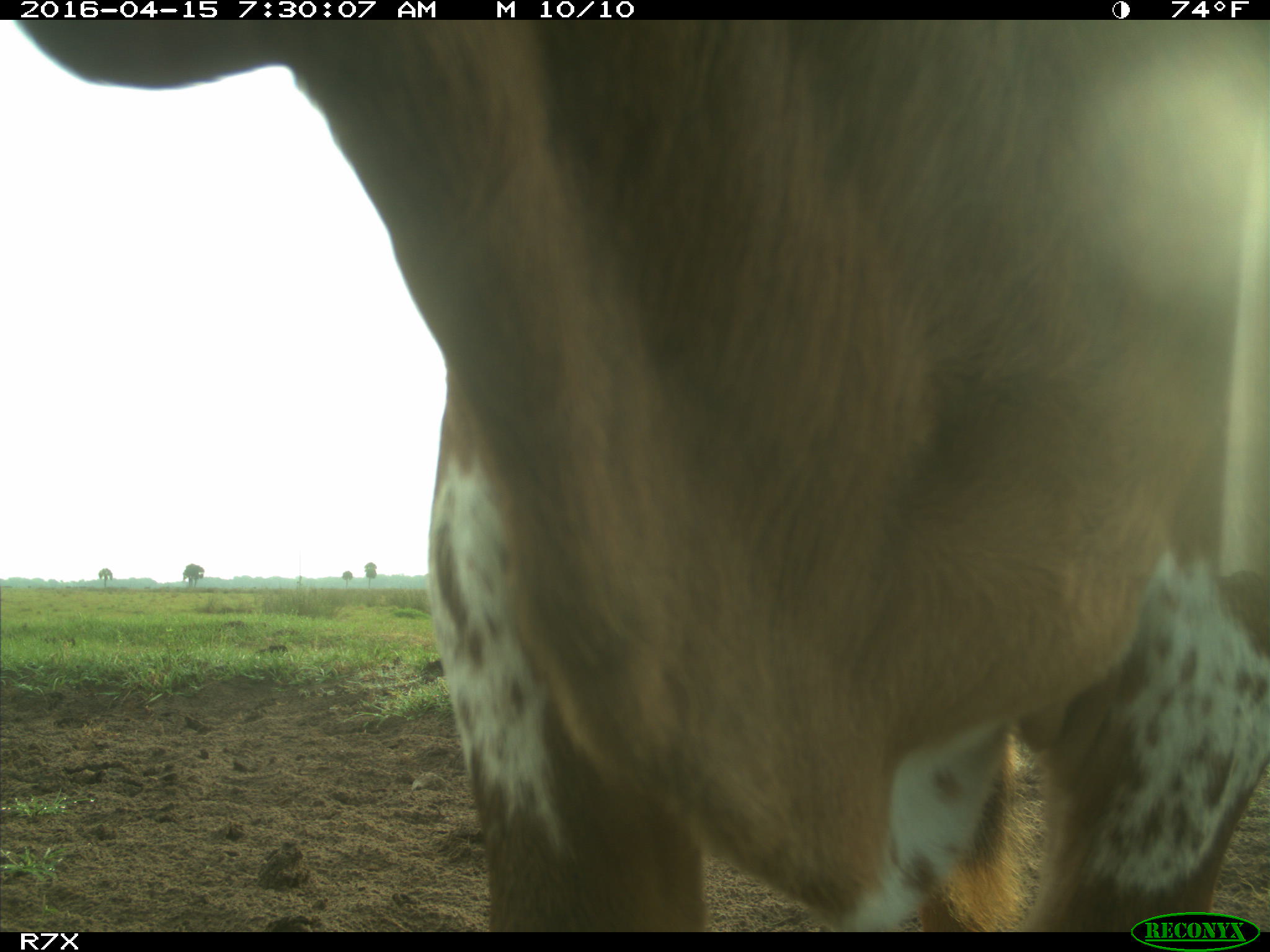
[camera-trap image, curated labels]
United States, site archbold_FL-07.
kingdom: Animalia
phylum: Chordata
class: Mammalia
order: Artiodactyla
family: Bovidae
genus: Bos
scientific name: Bos taurus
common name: domestic cow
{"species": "Bos taurus (domestic cow)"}